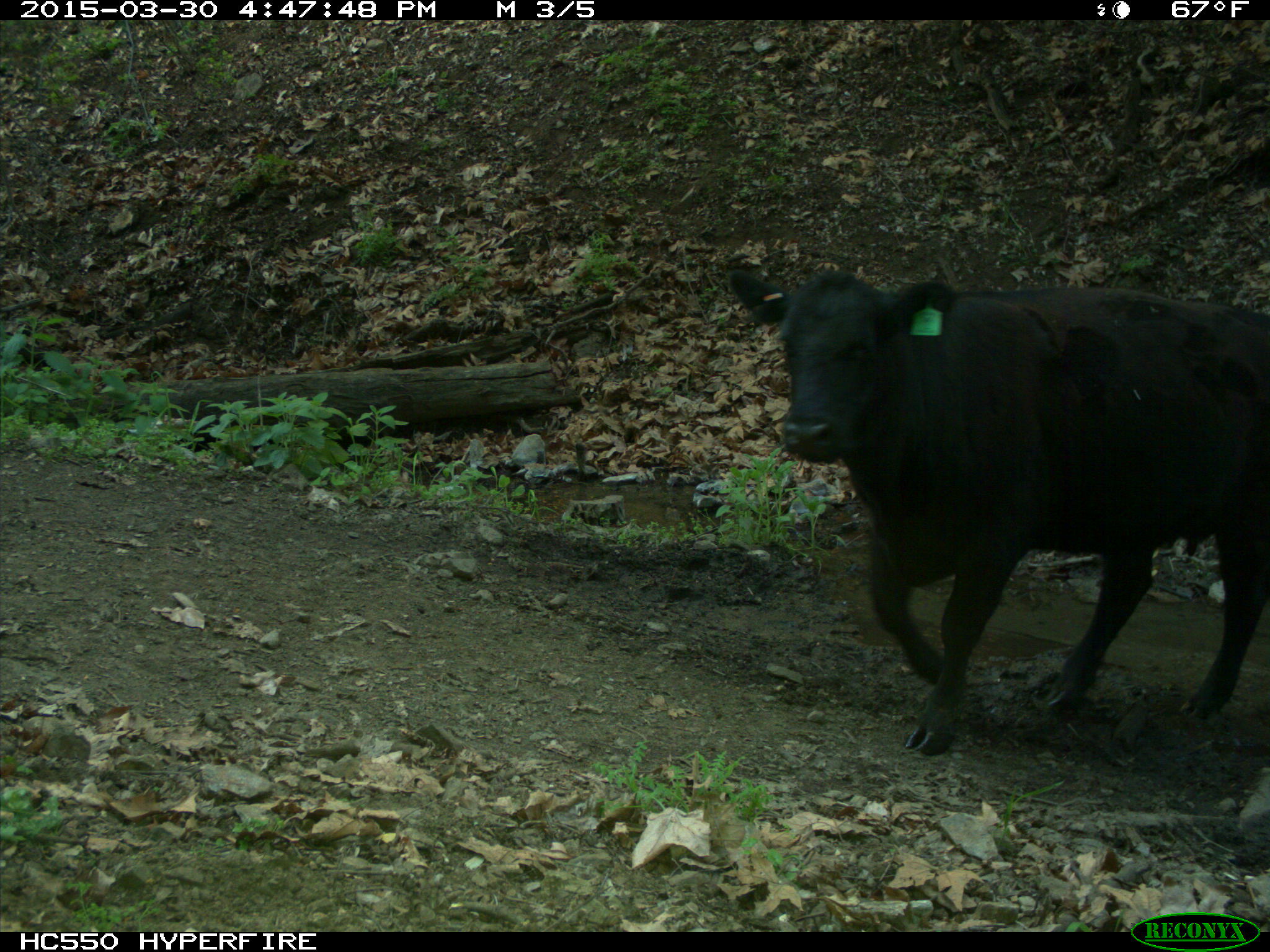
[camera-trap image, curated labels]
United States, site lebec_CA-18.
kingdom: Animalia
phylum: Chordata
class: Mammalia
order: Artiodactyla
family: Bovidae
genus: Bos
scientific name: Bos taurus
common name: domestic cow